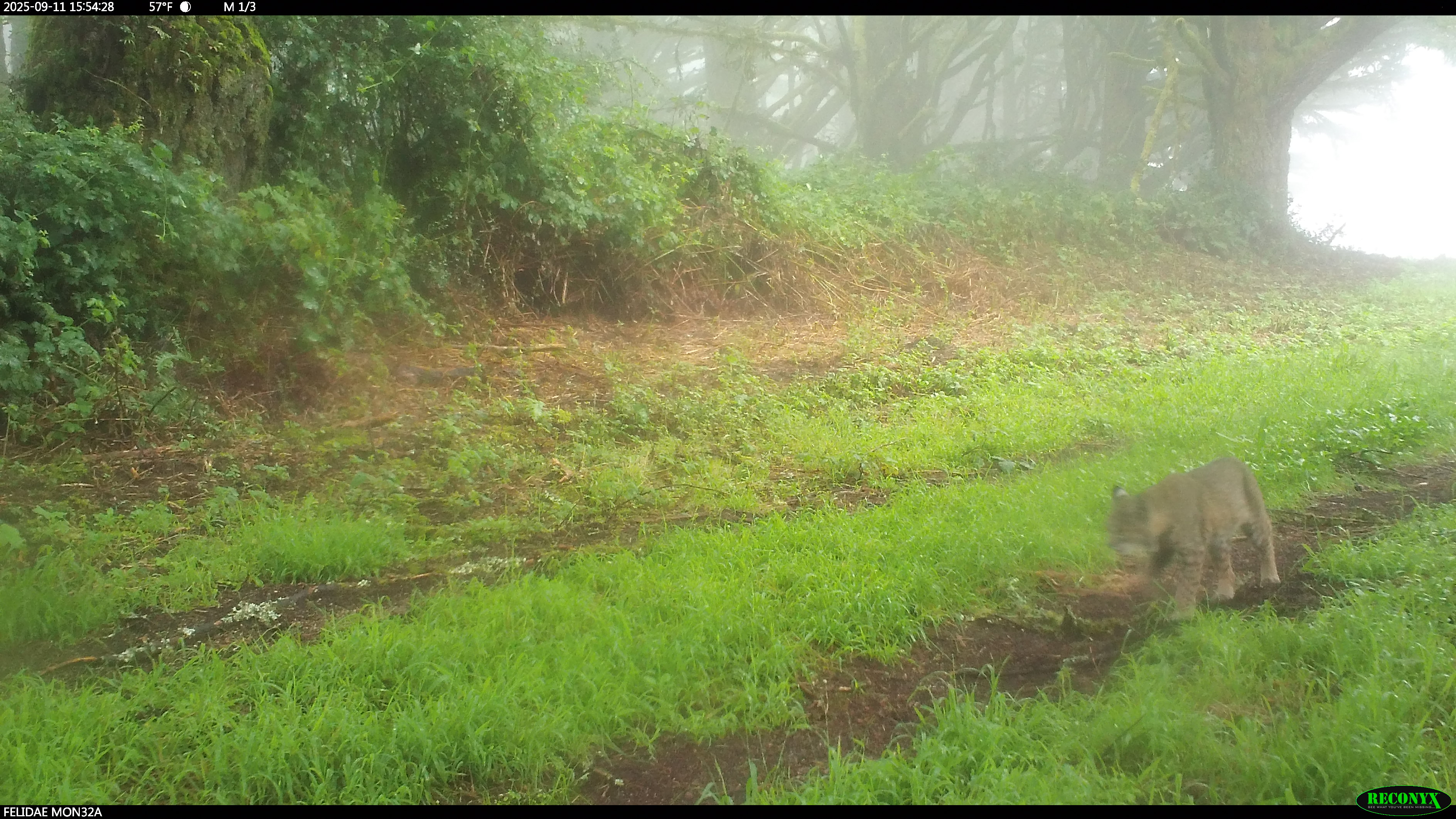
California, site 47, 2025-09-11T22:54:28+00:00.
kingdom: Animalia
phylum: Chordata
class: Mammalia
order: Carnivora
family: Felidae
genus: Lynx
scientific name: Lynx rufus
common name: bobcat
Bobcat (Lynx rufus).